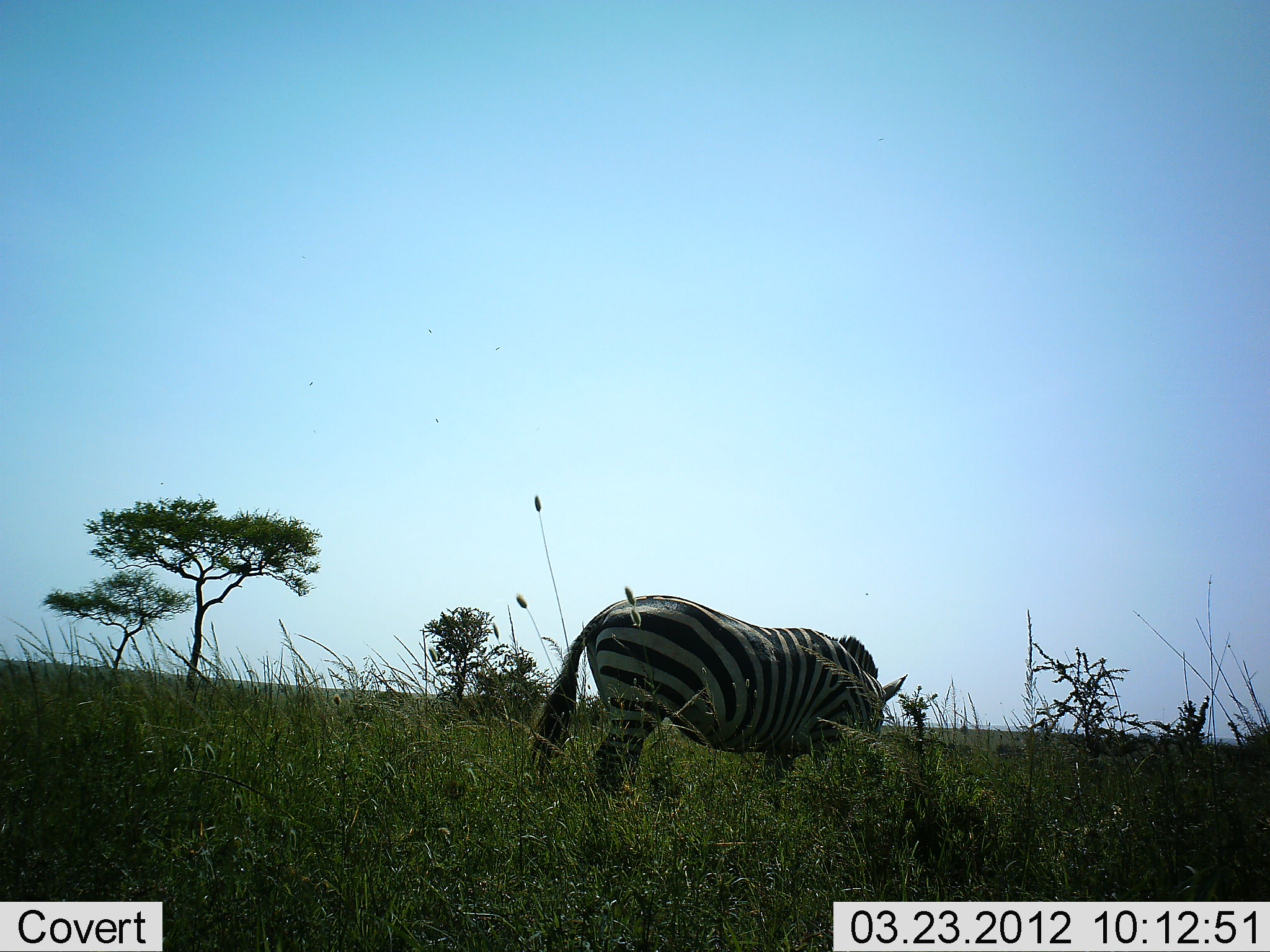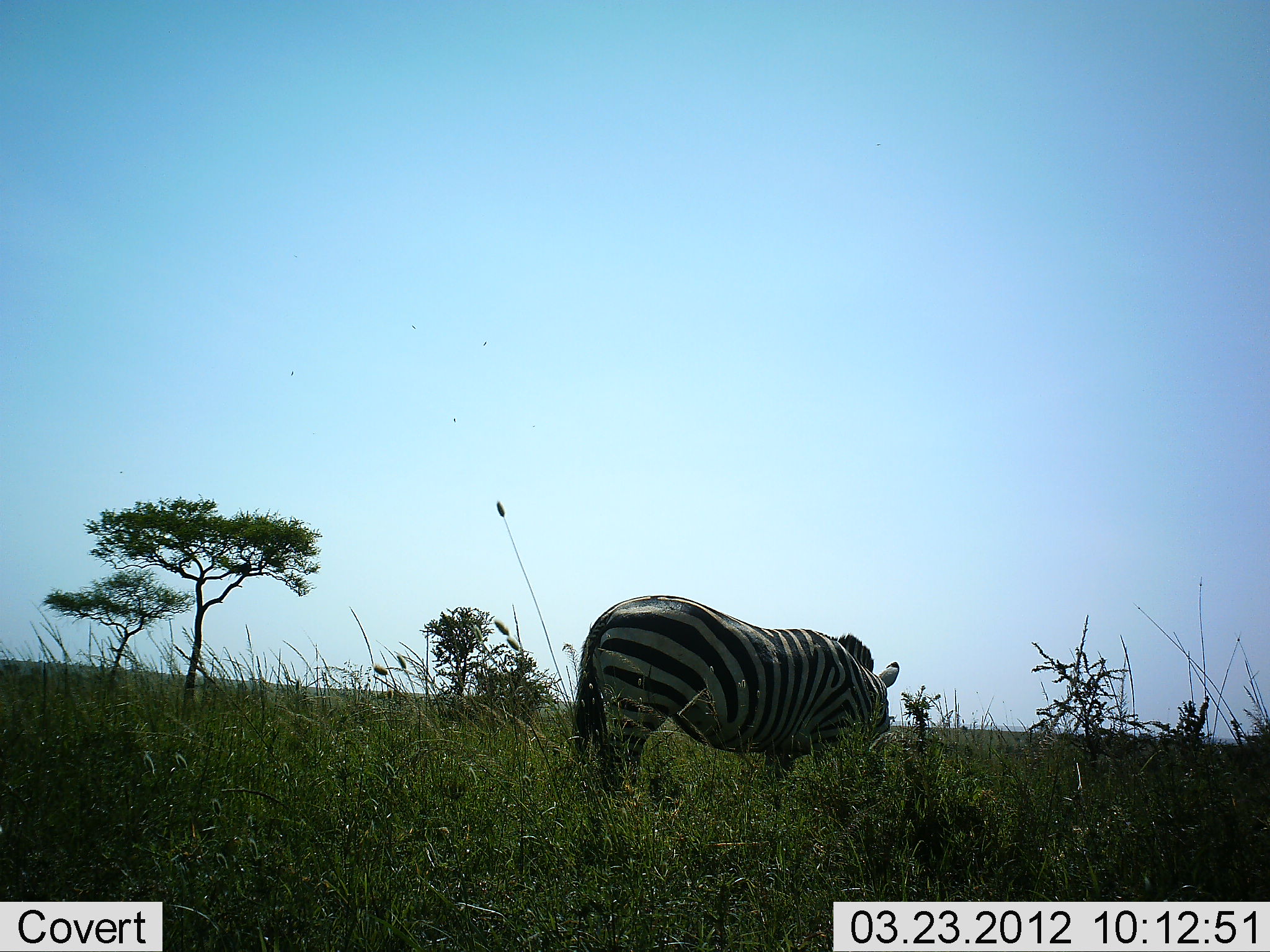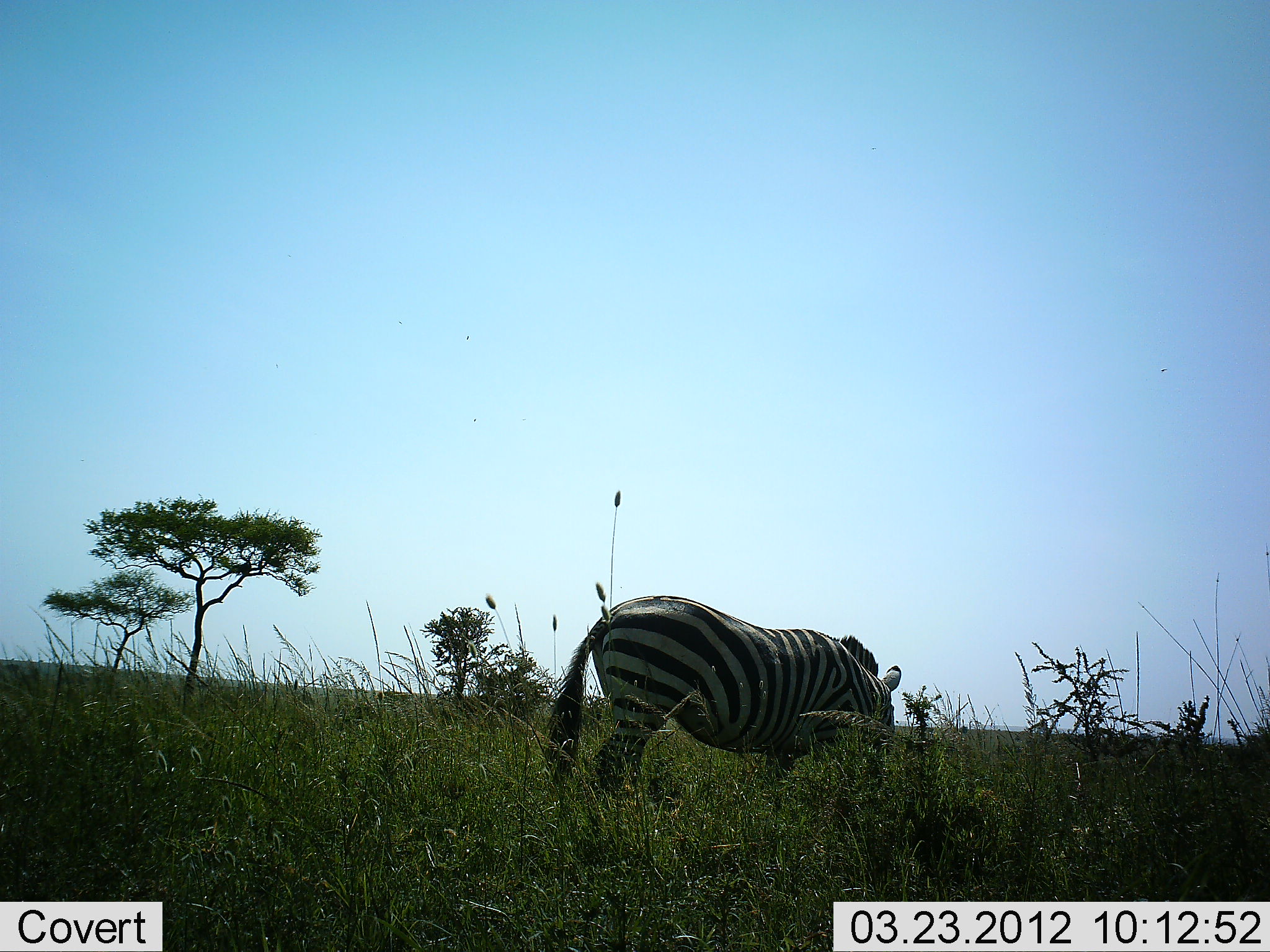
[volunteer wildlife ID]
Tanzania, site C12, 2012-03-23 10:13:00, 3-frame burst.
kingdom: Animalia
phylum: Chordata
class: Mammalia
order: Perissodactyla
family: Equidae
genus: Equus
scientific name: Equus quagga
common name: plains zebra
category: zebra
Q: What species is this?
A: Zebra (plains zebra) (Equus quagga).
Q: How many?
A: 1.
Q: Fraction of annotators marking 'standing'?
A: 44%.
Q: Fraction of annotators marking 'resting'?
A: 0%.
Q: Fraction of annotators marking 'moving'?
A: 8%.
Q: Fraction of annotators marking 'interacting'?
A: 0%.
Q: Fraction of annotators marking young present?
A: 0%.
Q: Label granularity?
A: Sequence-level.